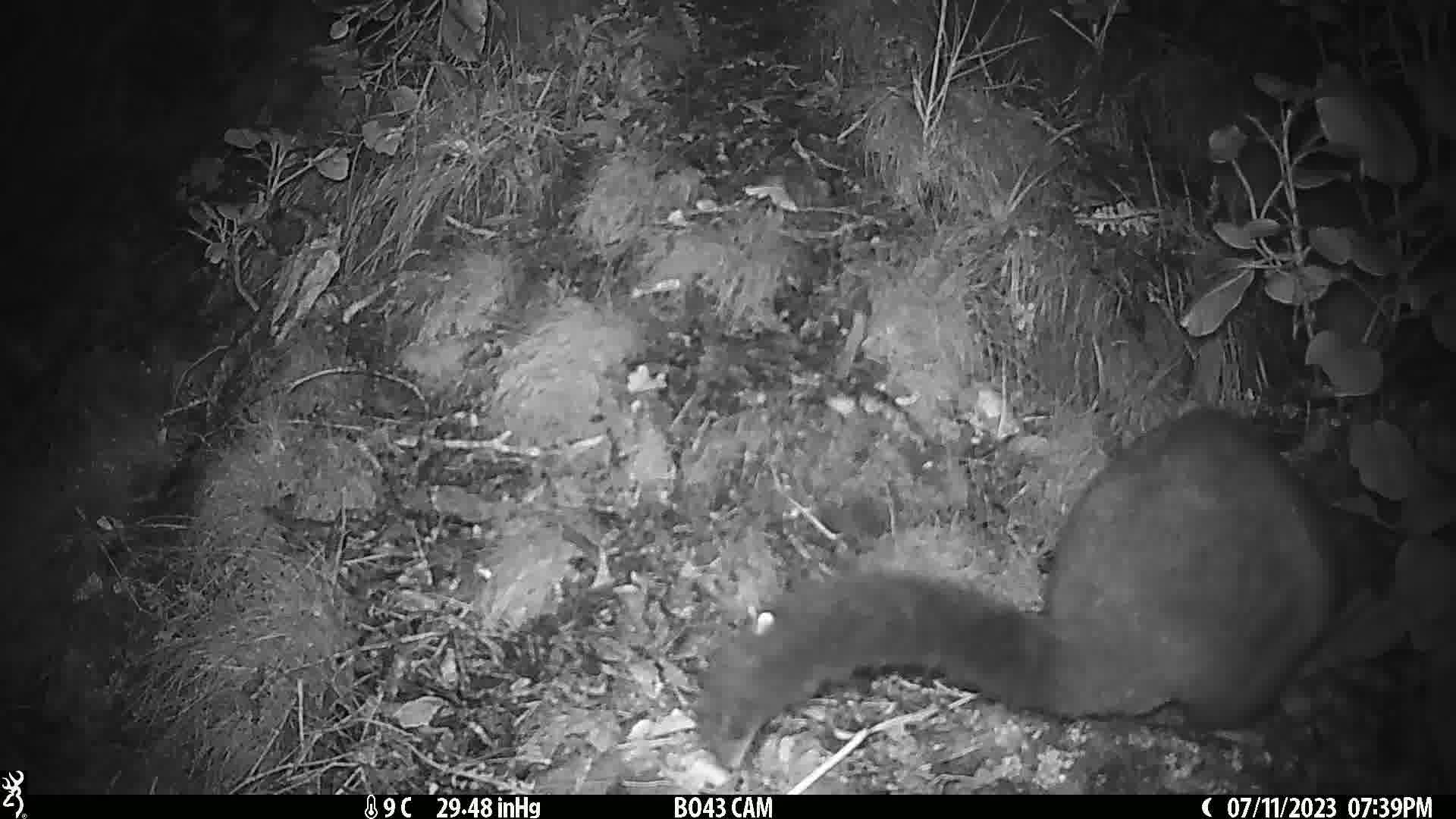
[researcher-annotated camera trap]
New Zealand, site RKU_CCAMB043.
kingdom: Animalia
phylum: Chordata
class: Mammalia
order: Diprotodontia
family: Phalangeridae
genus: Trichosurus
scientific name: Trichosurus vulpecula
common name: common brushtail possum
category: possum